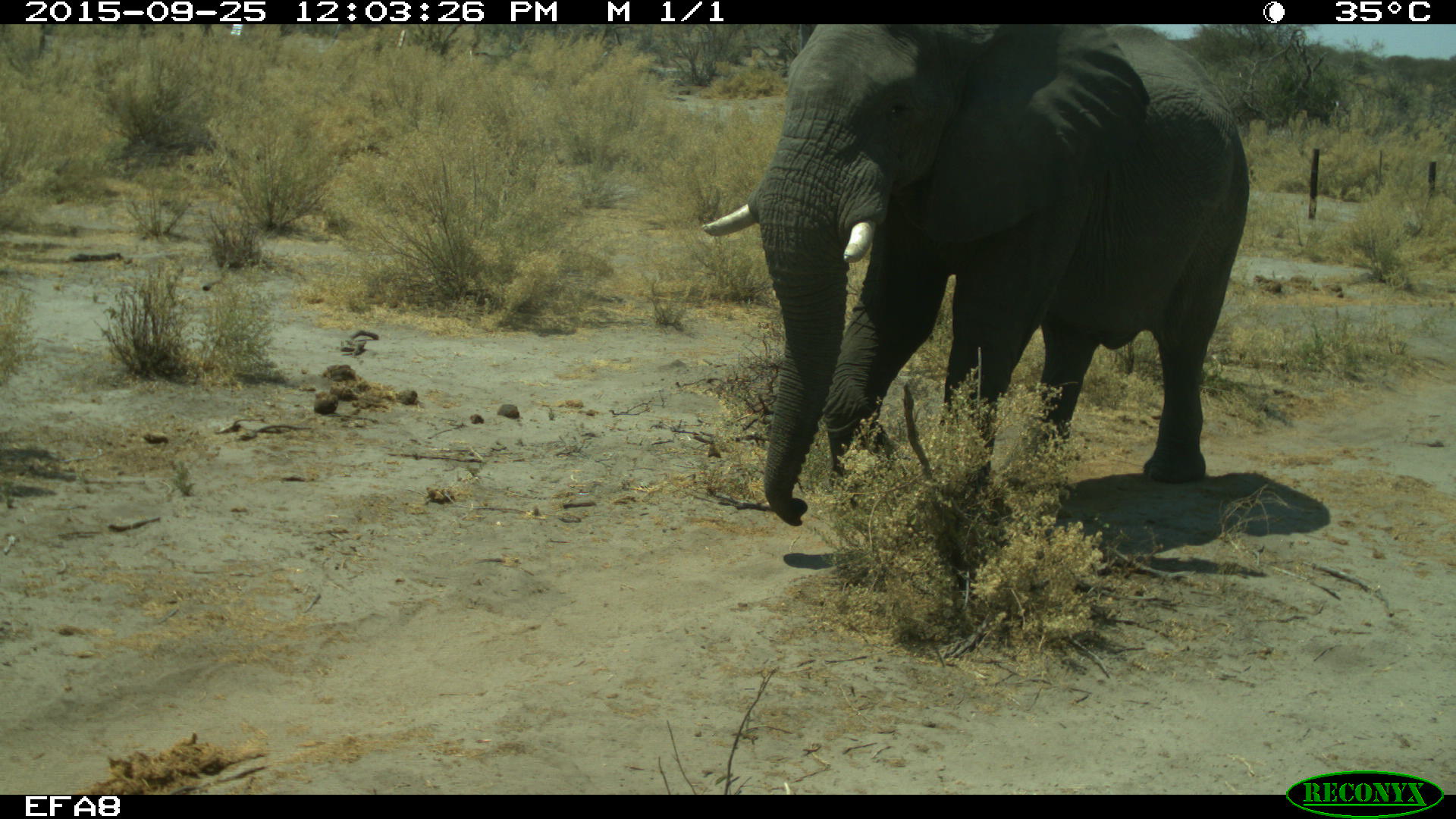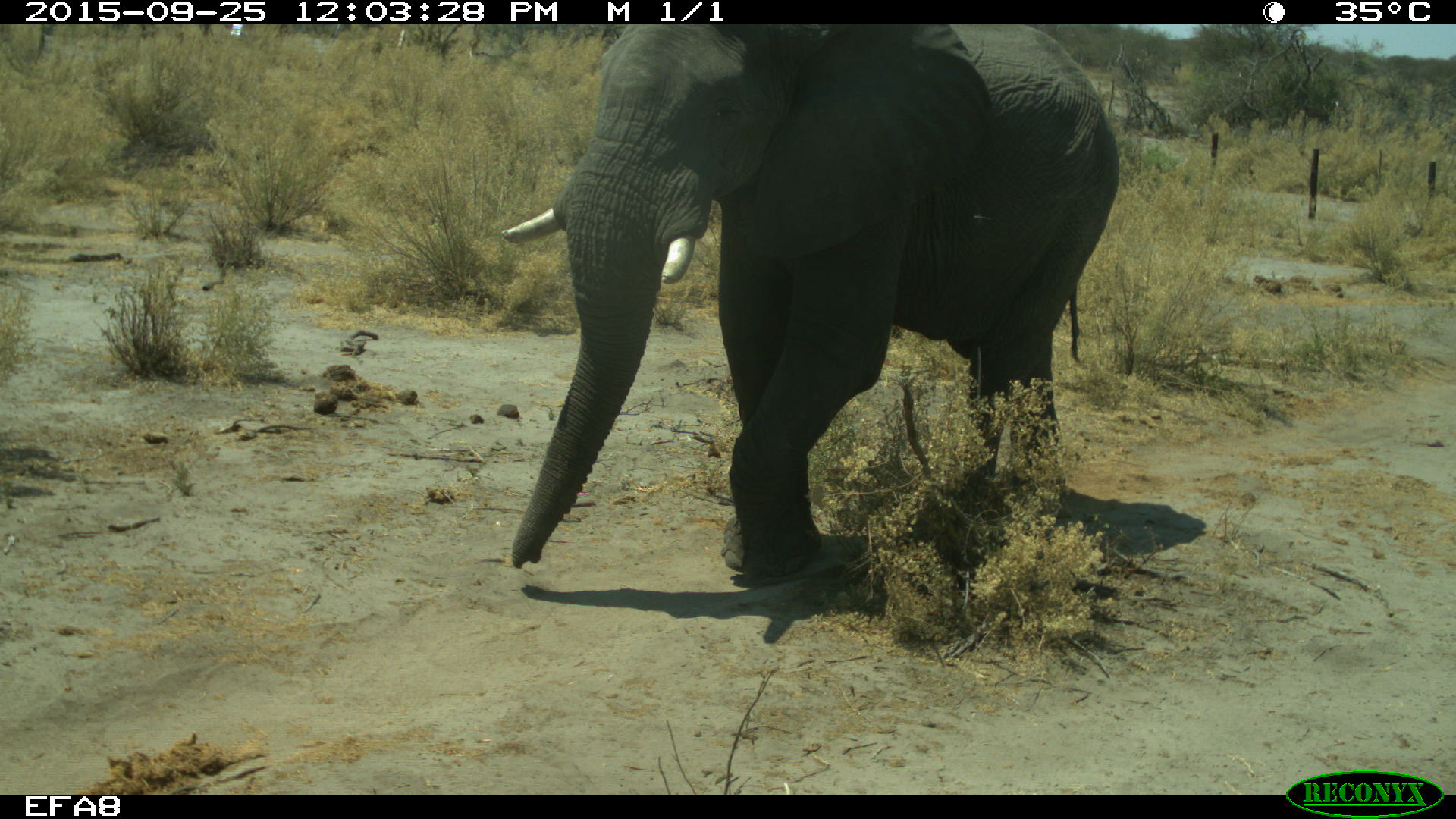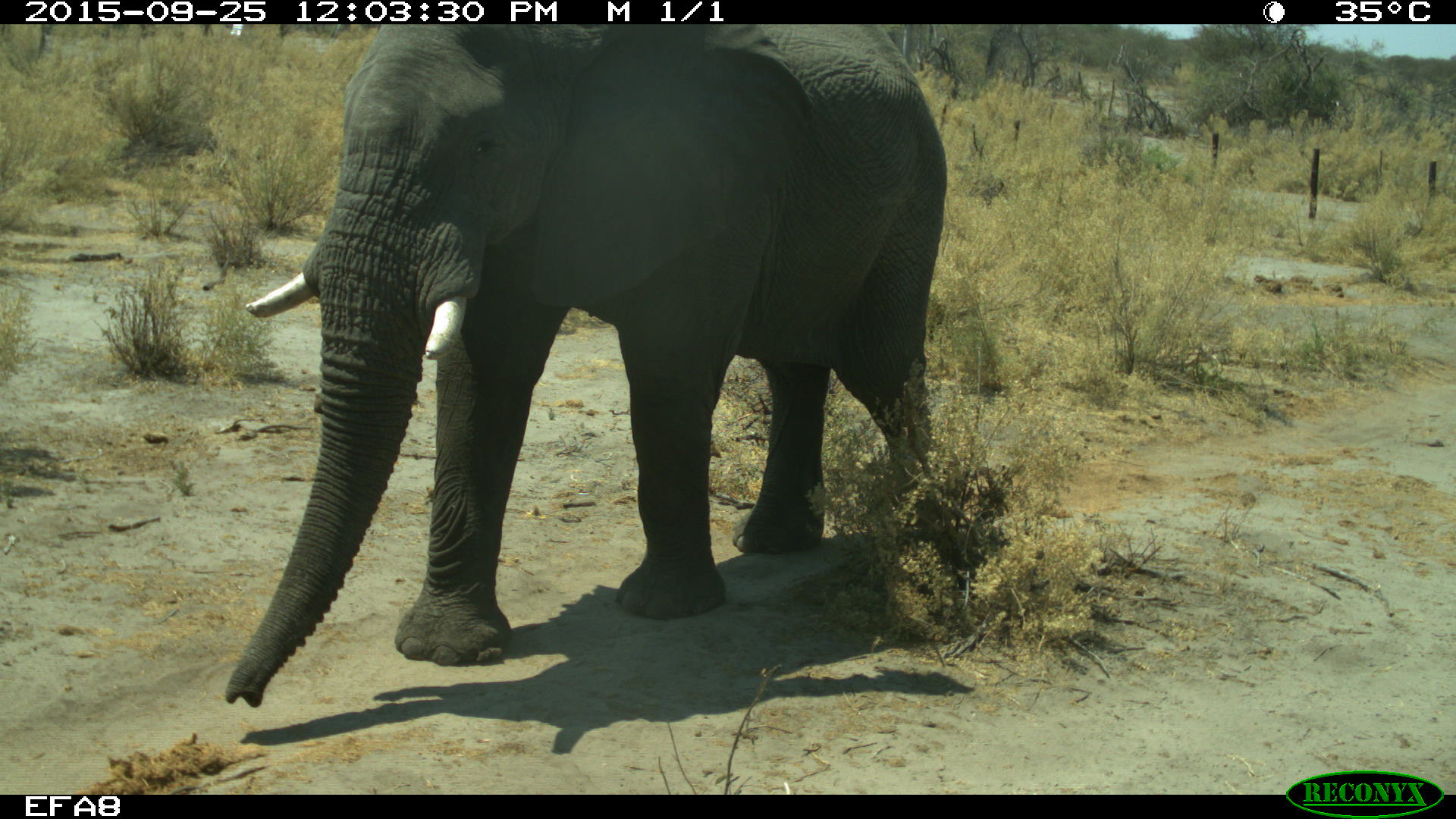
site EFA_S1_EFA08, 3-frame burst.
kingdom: Animalia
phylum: Chordata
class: Mammalia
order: Proboscidea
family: Elephantidae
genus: Loxodonta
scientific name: Loxodonta africana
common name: african bush elephant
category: elephant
Elephant (african bush elephant) (Loxodonta africana), count 1. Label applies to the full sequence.